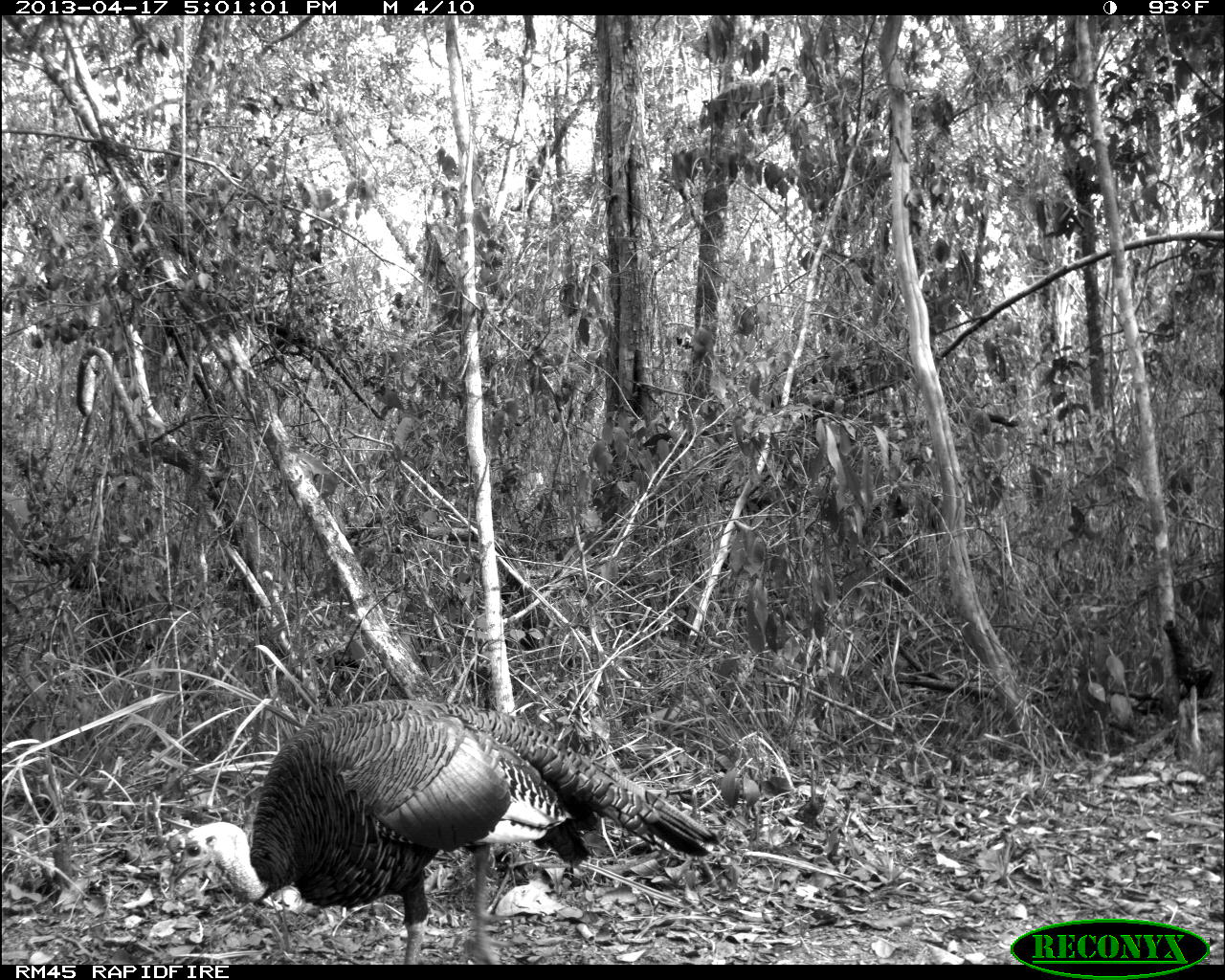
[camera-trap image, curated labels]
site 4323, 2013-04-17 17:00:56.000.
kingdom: Animalia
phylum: Chordata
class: Aves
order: Galliformes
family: Phasianidae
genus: Meleagris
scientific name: Meleagris ocellata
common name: ocellated turkey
Meleagris ocellata (ocellated turkey), count 1, sex male.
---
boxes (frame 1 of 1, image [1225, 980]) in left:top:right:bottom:
meleagris ocellata: 168:699:717:964